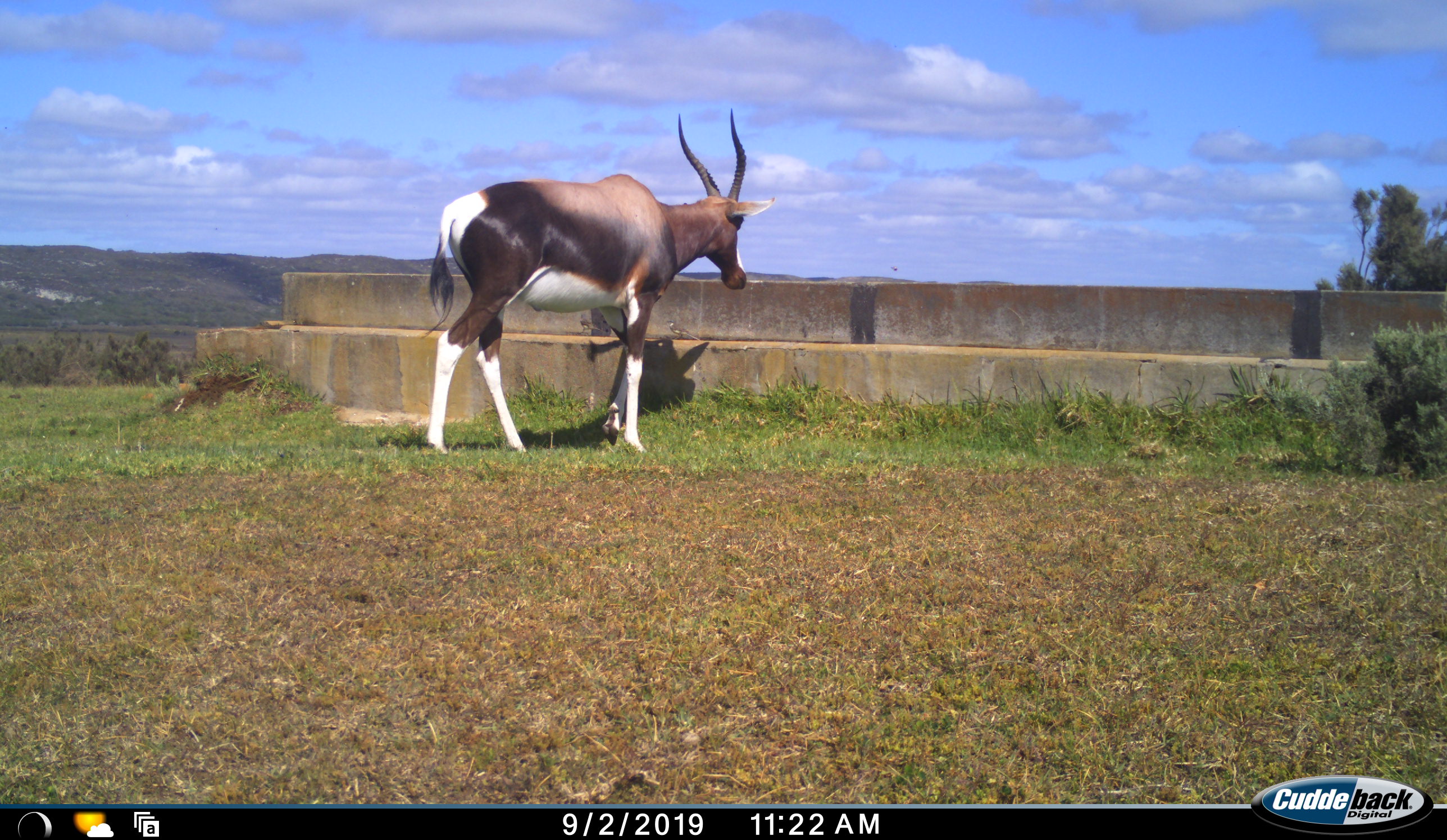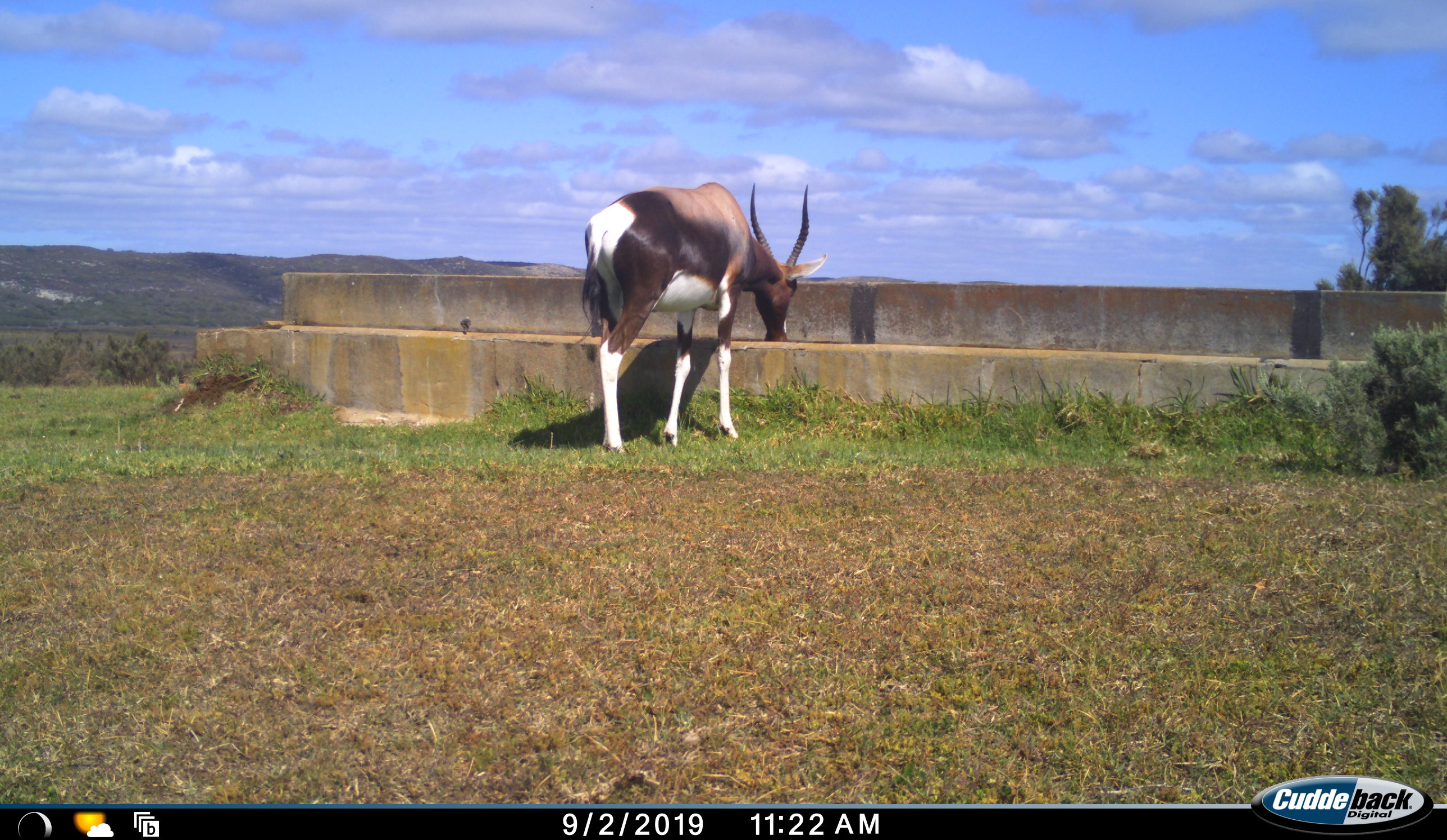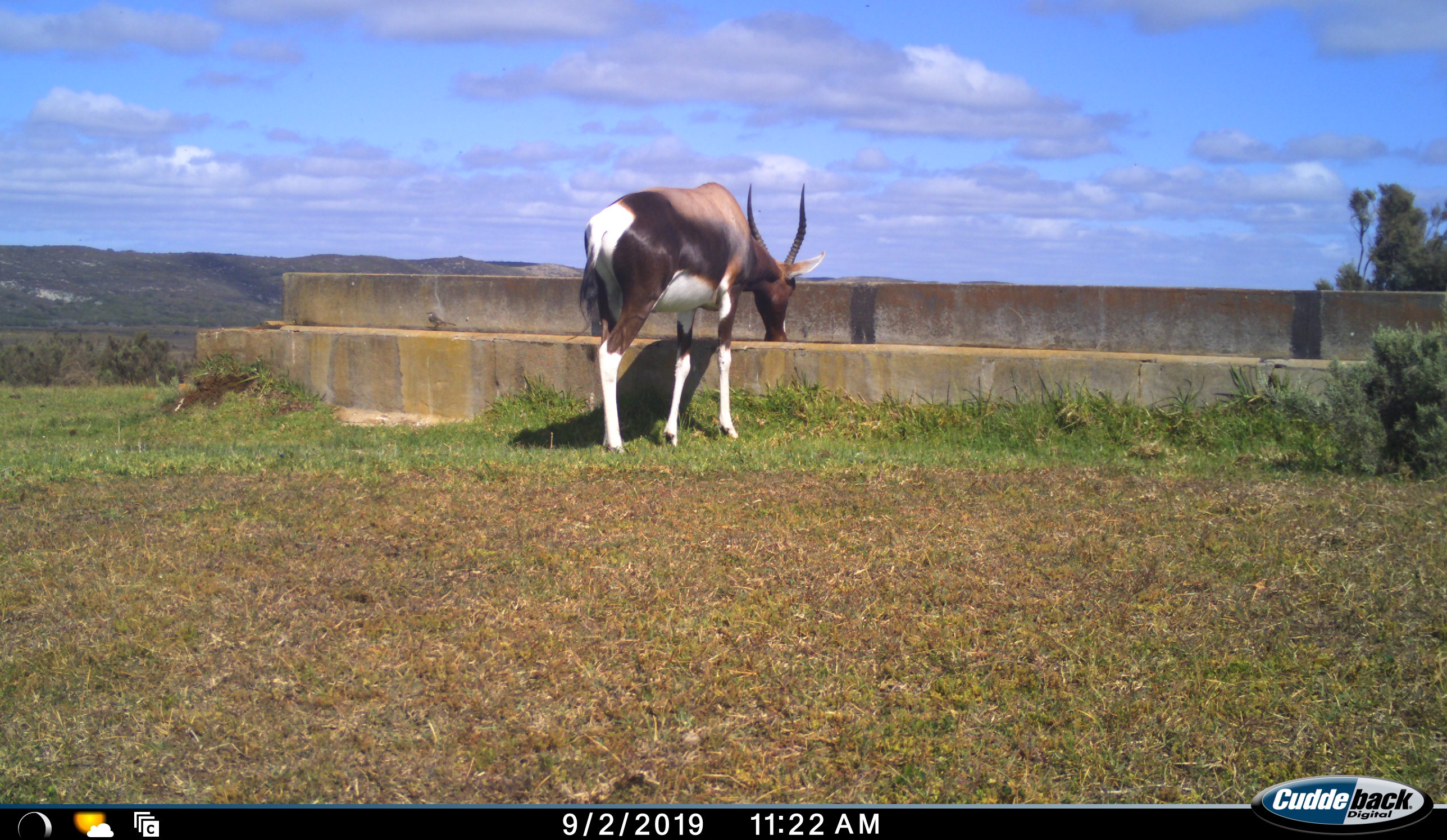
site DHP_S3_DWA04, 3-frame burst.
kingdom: Animalia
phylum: Chordata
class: Mammalia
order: Artiodactyla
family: Bovidae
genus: Damaliscus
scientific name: Damaliscus pygargus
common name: bontebok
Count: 1.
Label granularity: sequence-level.